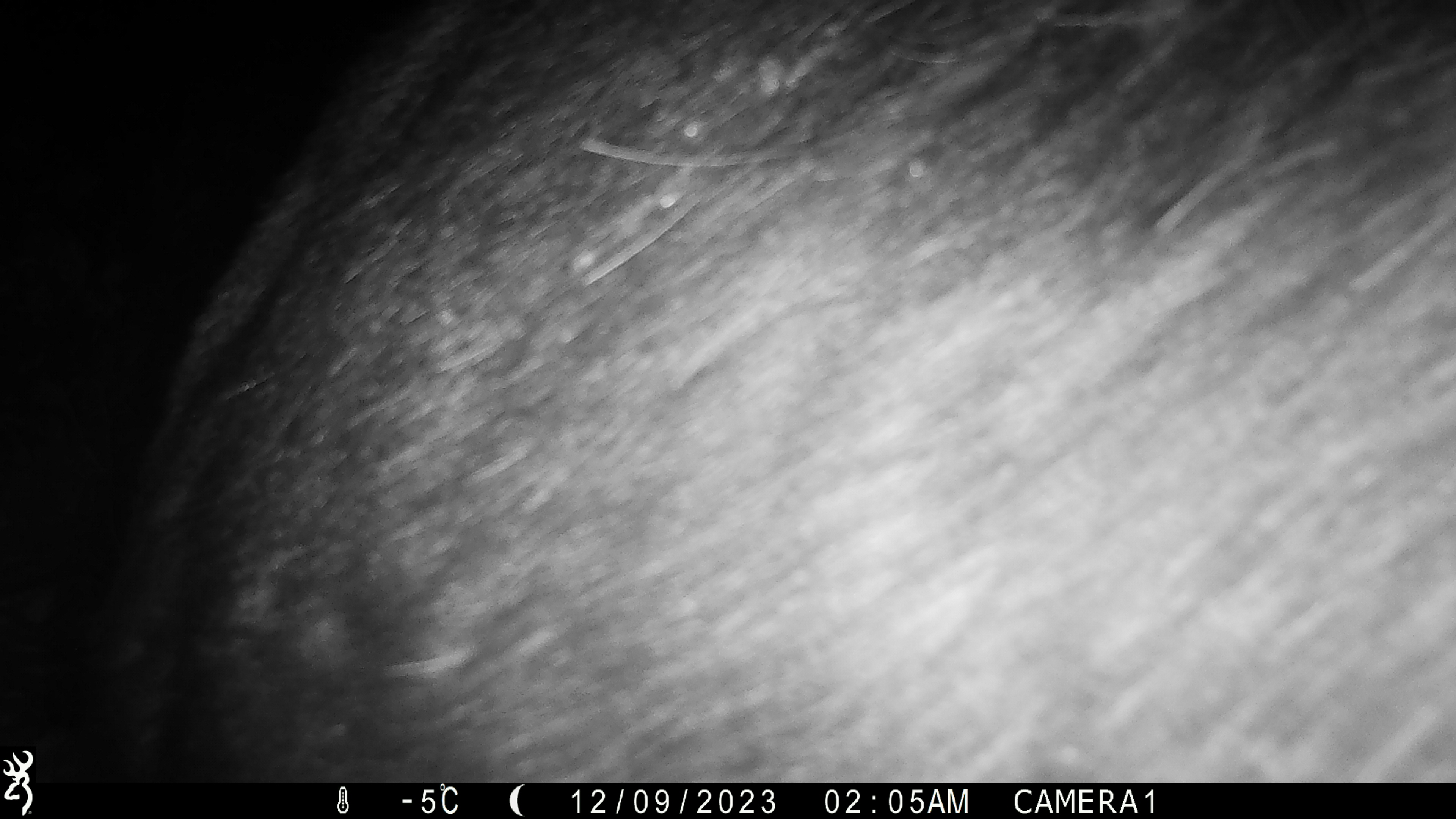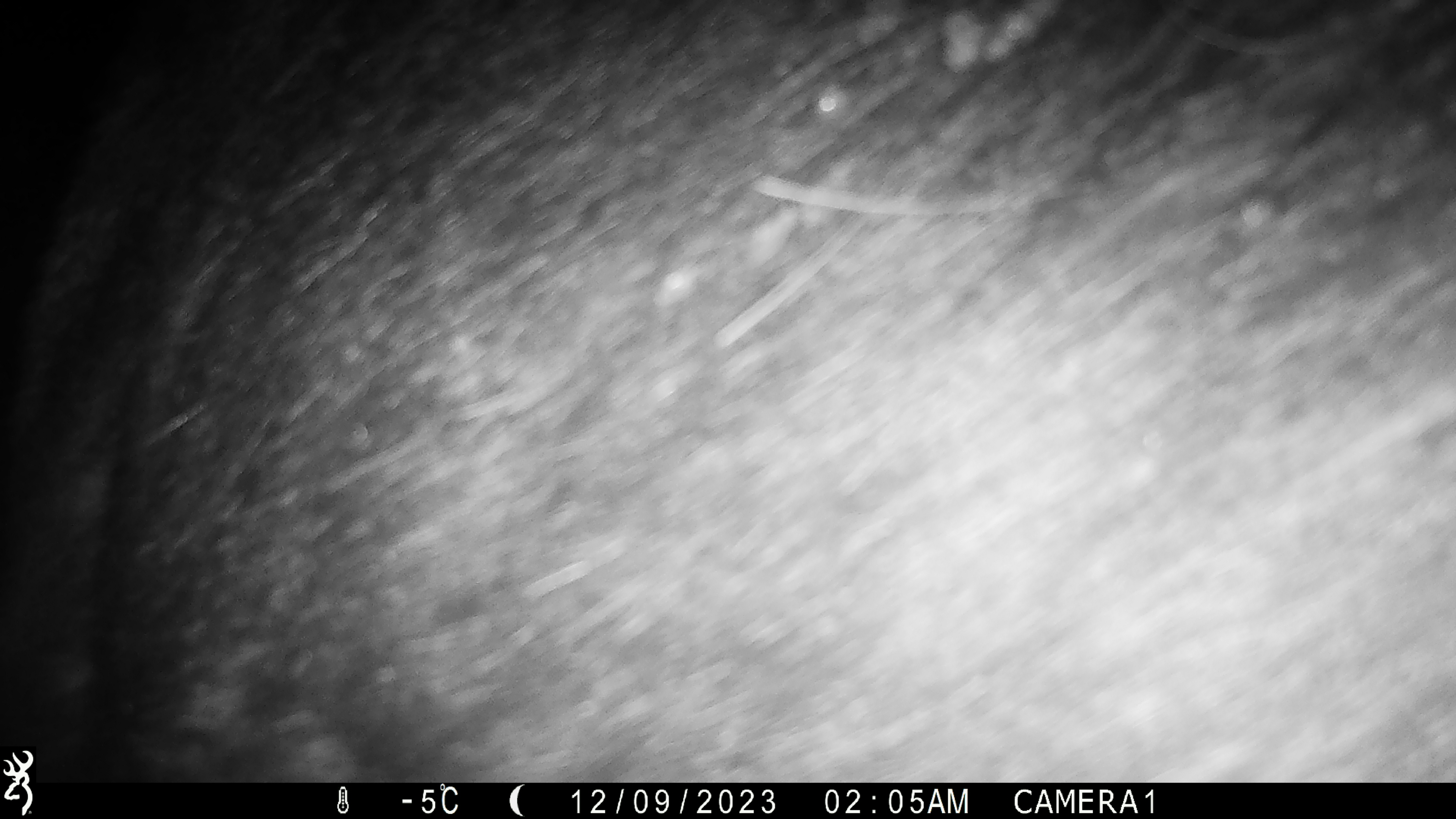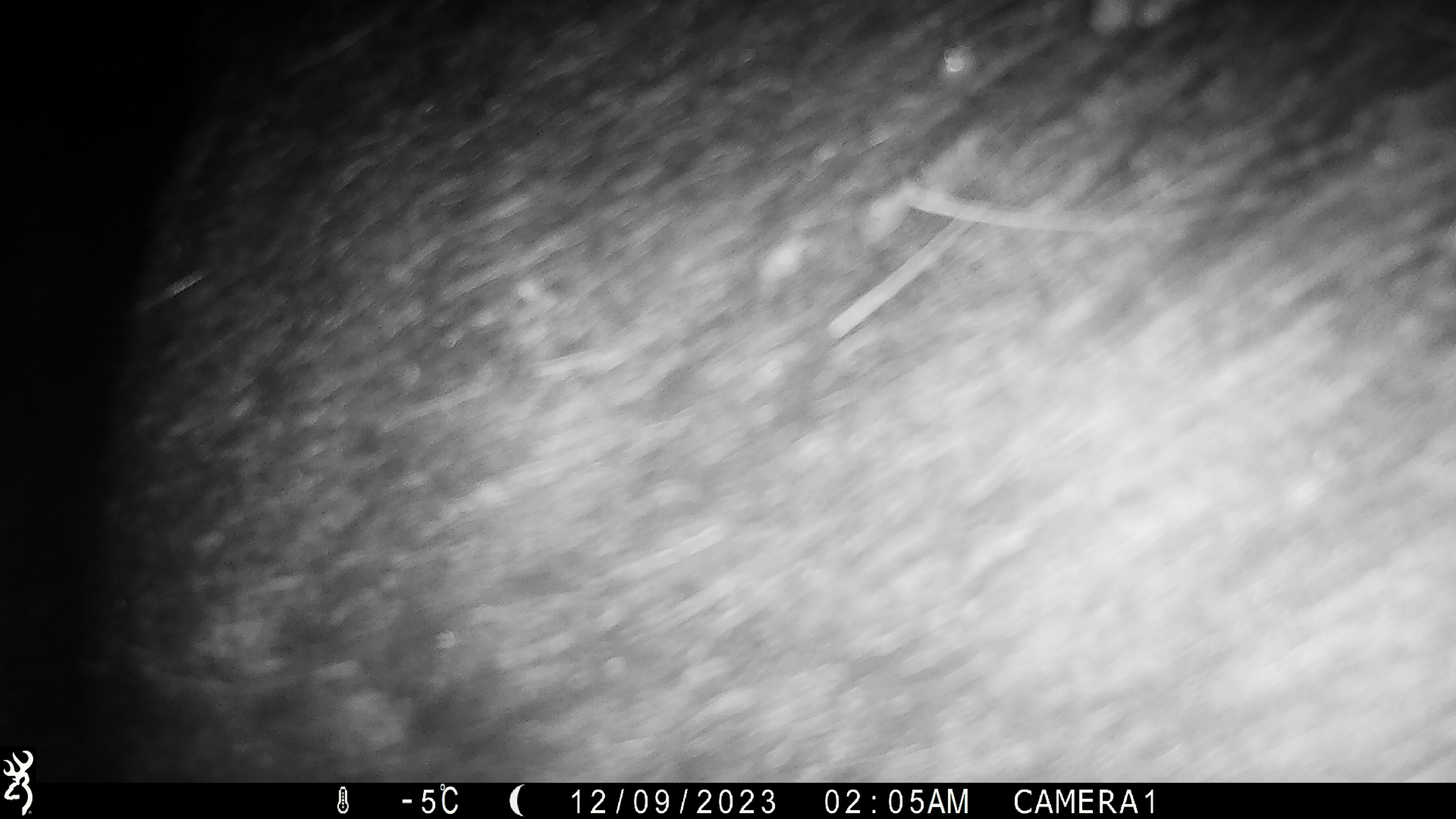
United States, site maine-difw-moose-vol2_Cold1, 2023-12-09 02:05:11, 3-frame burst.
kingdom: Animalia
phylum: Chordata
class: Mammalia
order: Artiodactyla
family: Cervidae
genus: Alces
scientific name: Alces alces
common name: moose